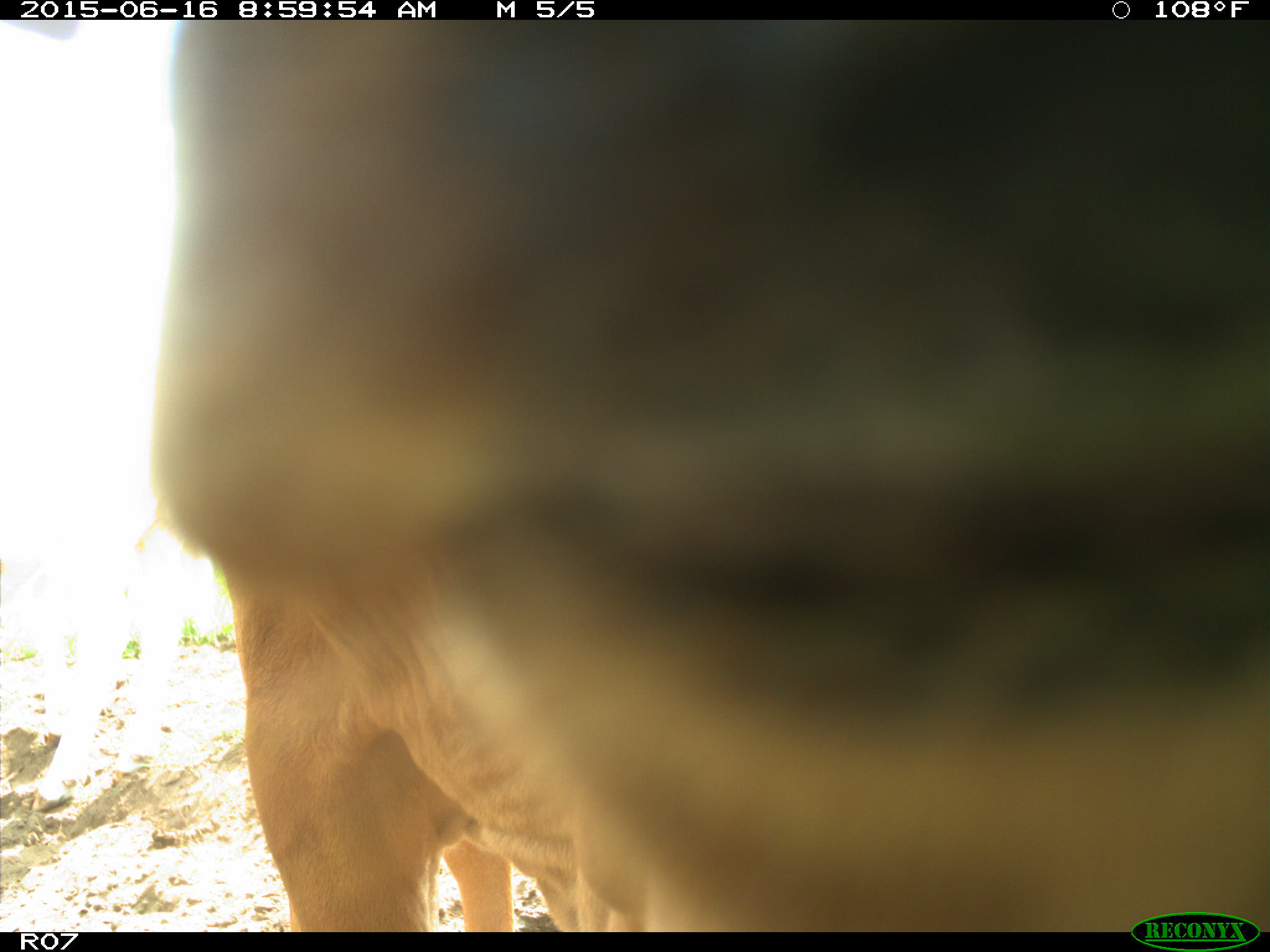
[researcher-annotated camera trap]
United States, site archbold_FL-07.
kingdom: Animalia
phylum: Chordata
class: Mammalia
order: Artiodactyla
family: Bovidae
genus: Bos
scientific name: Bos taurus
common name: domestic cow